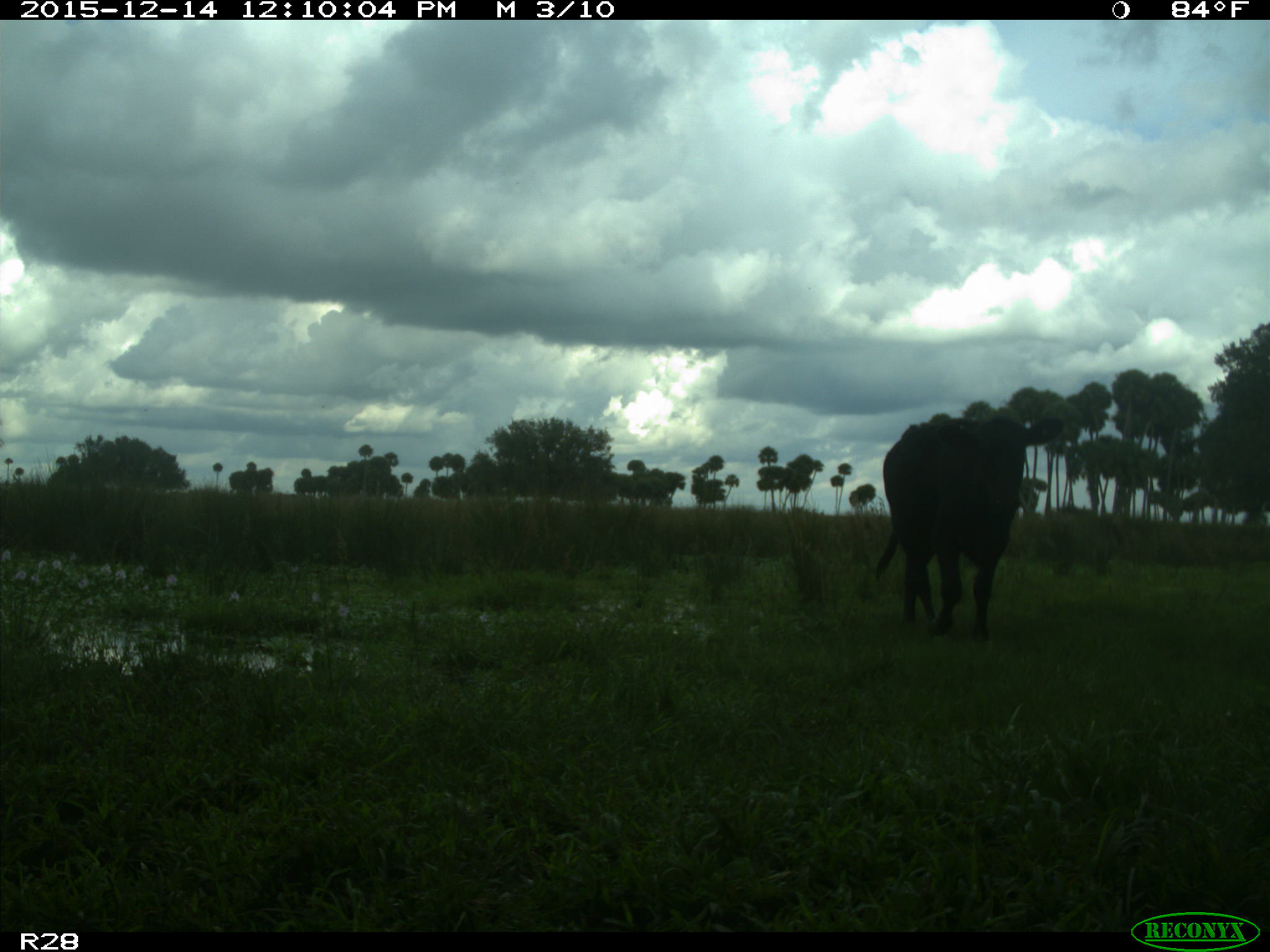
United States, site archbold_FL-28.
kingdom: Animalia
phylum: Chordata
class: Mammalia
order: Artiodactyla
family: Bovidae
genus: Bos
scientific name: Bos taurus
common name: domestic cow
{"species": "Bos taurus (domestic cow)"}